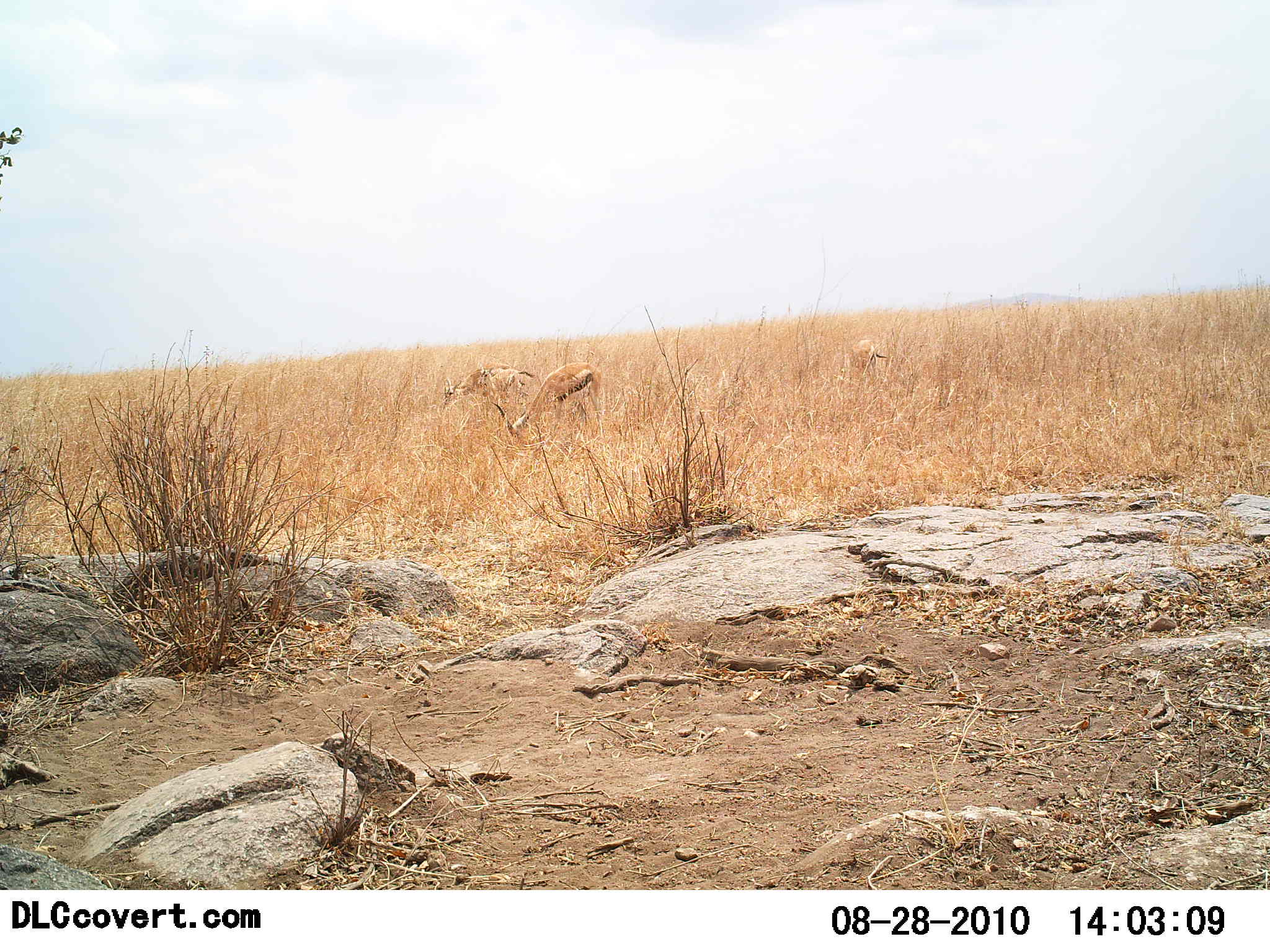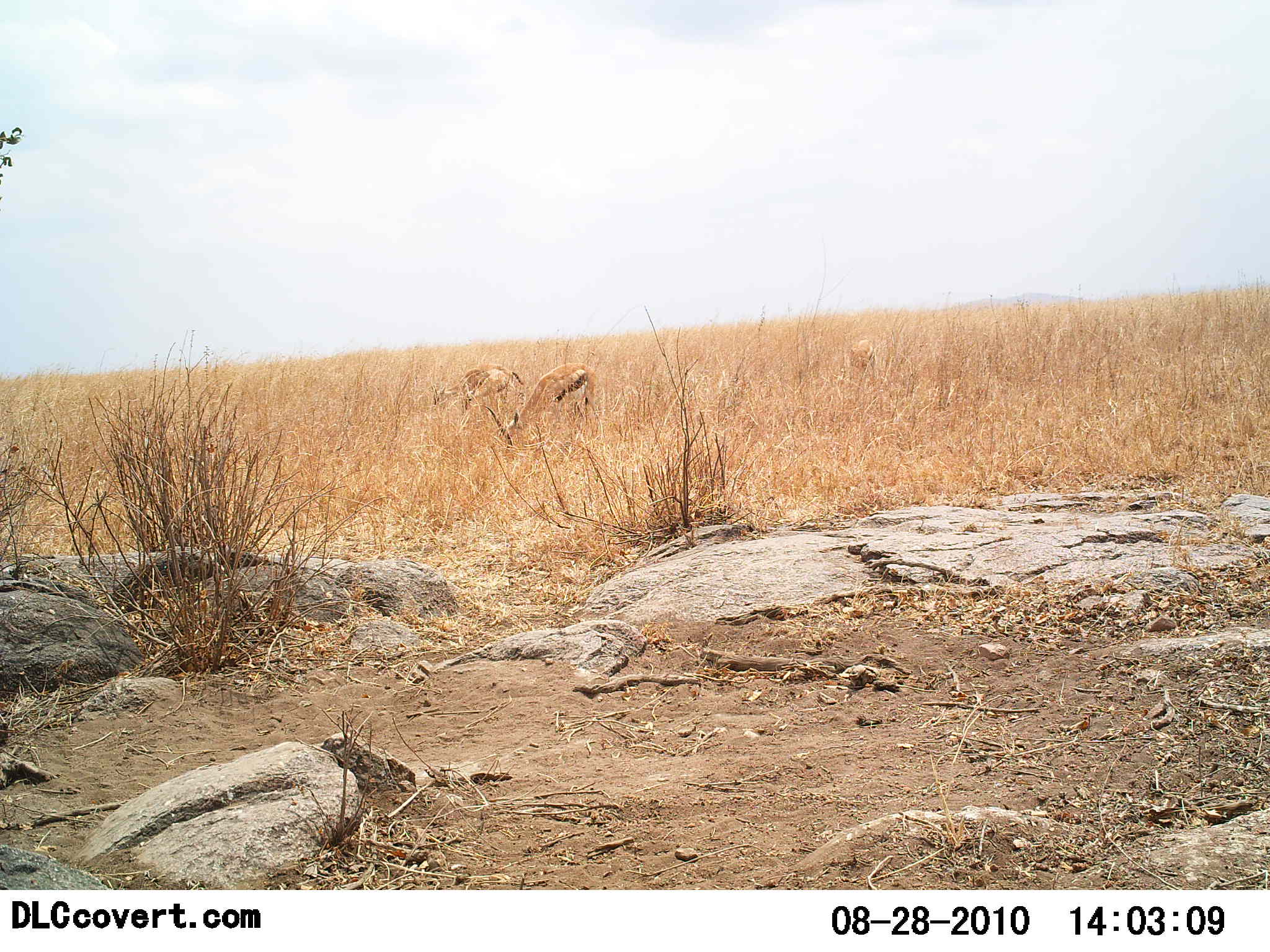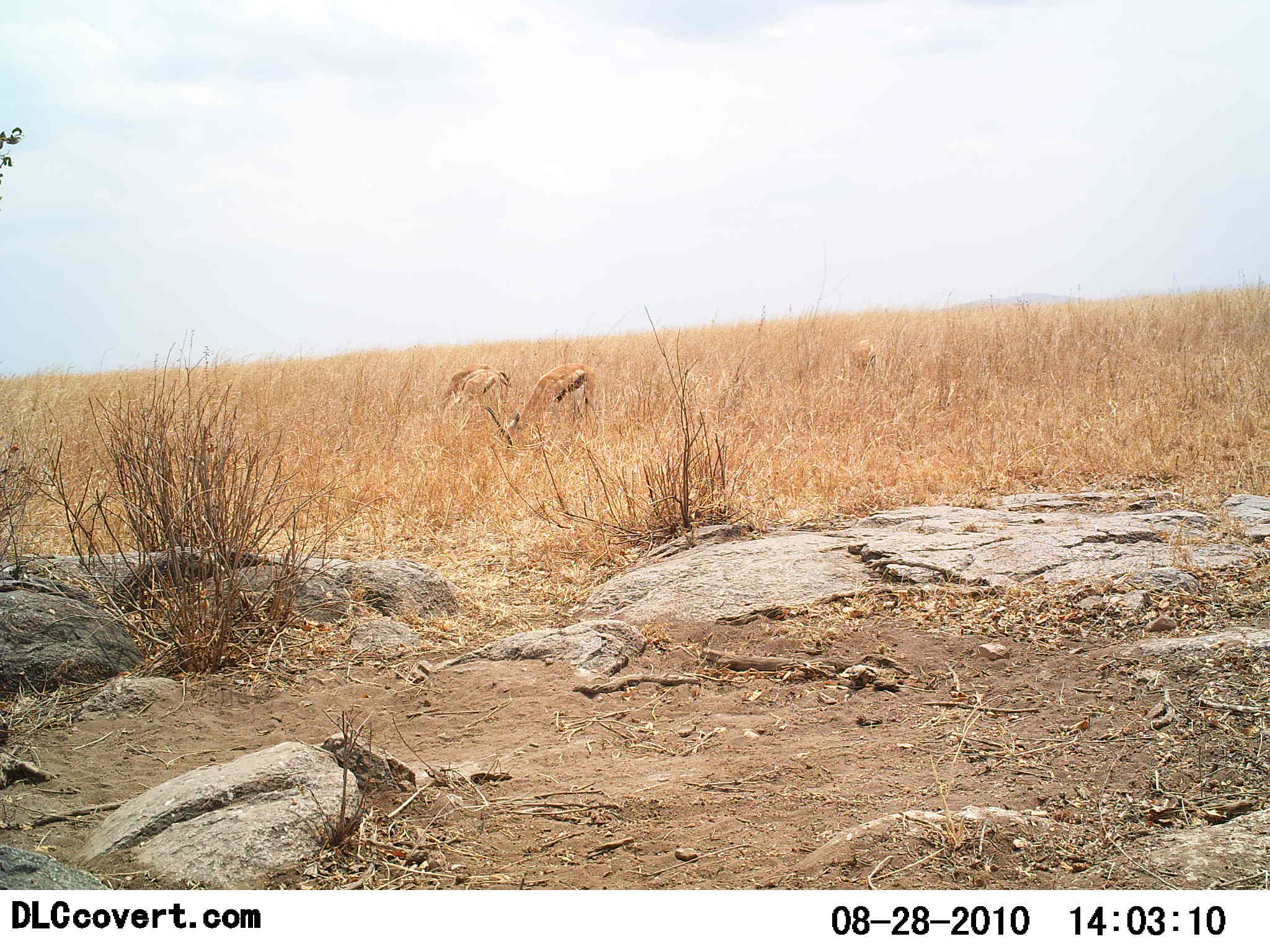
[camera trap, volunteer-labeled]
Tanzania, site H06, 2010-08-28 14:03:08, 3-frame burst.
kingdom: Animalia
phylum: Chordata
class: Mammalia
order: Artiodactyla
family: Bovidae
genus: Eudorcas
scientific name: Eudorcas thomsonii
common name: thomson's gazelle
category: gazellethomsons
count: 3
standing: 17%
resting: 0%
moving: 8%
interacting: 0%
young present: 0%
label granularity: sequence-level